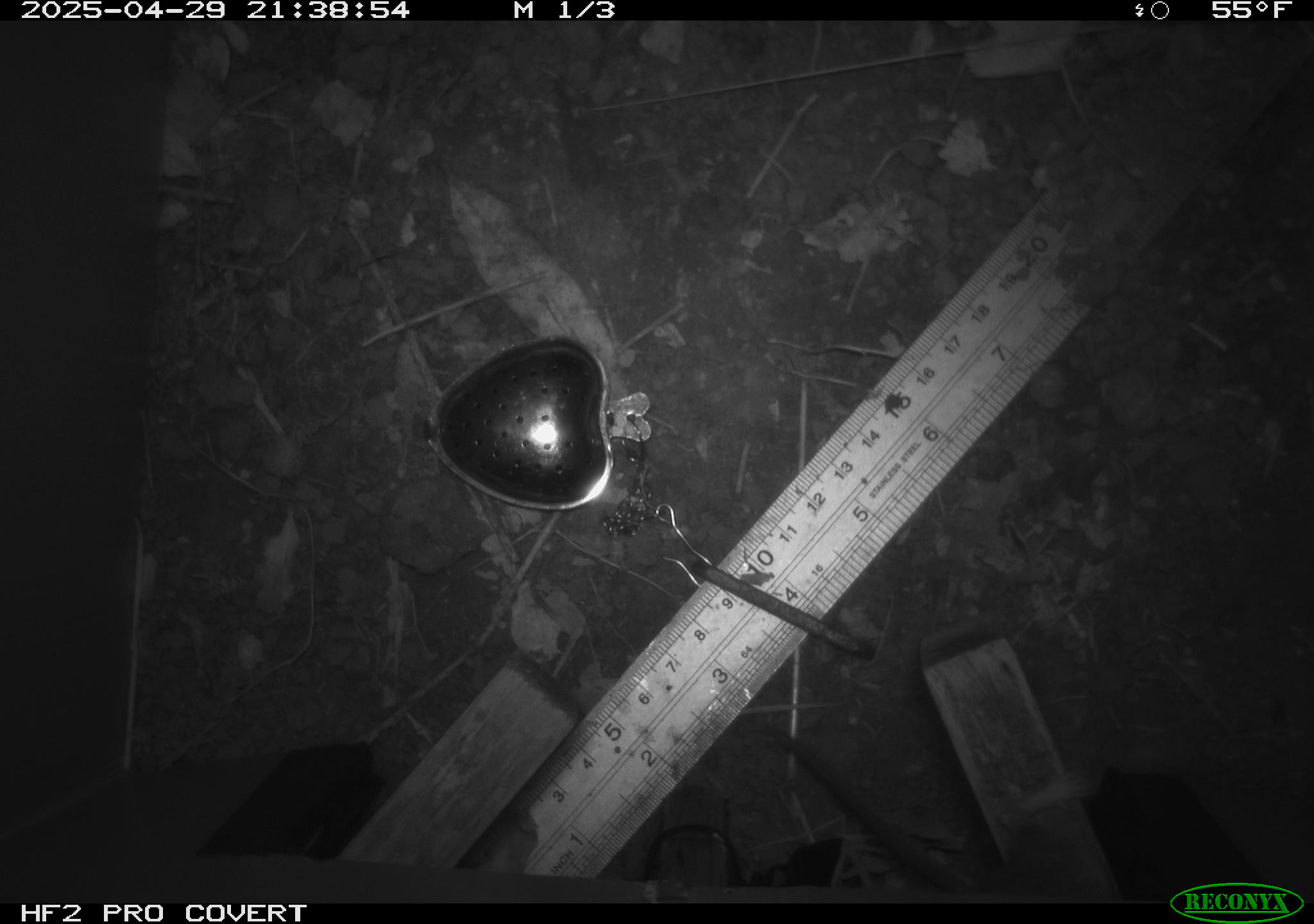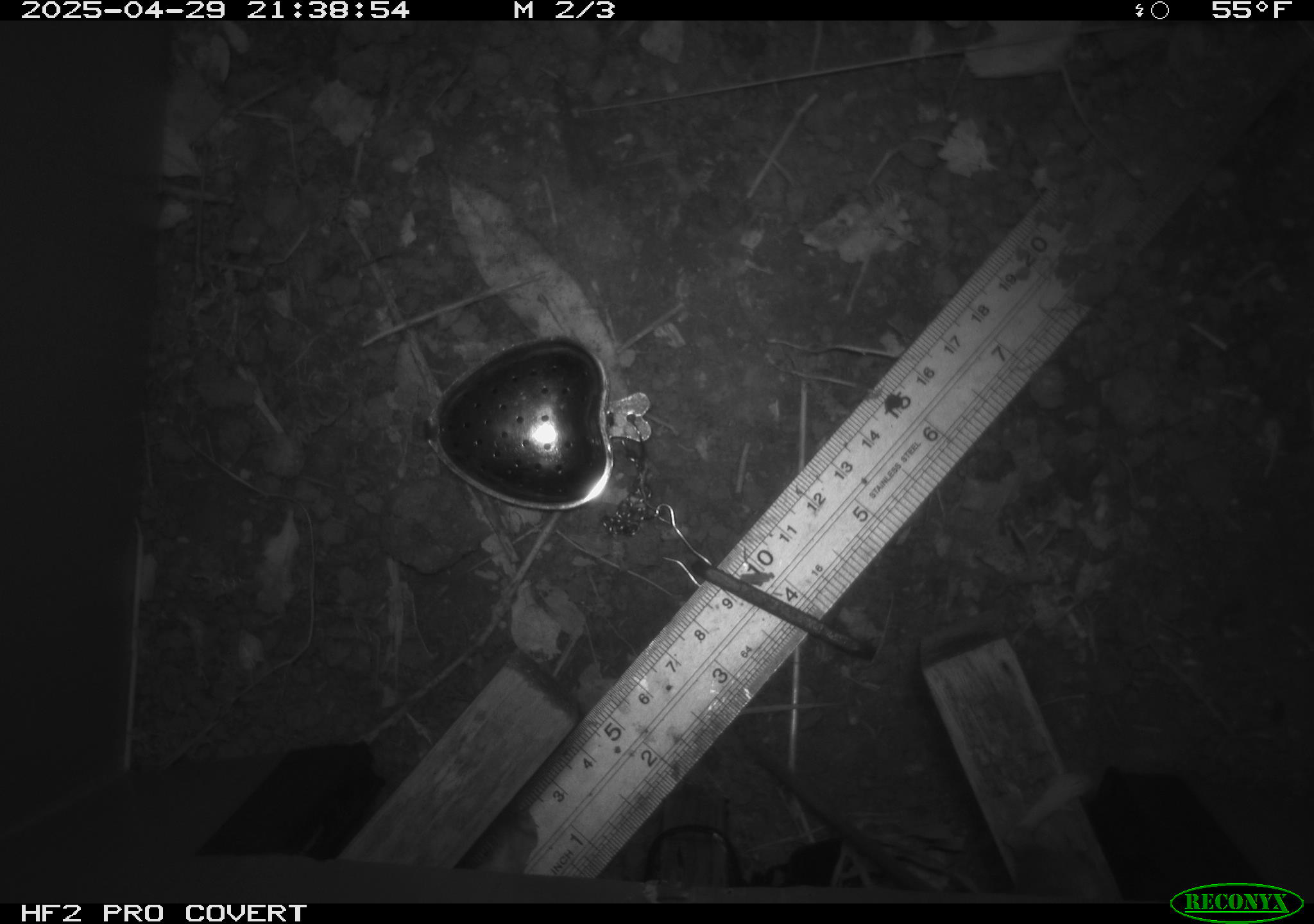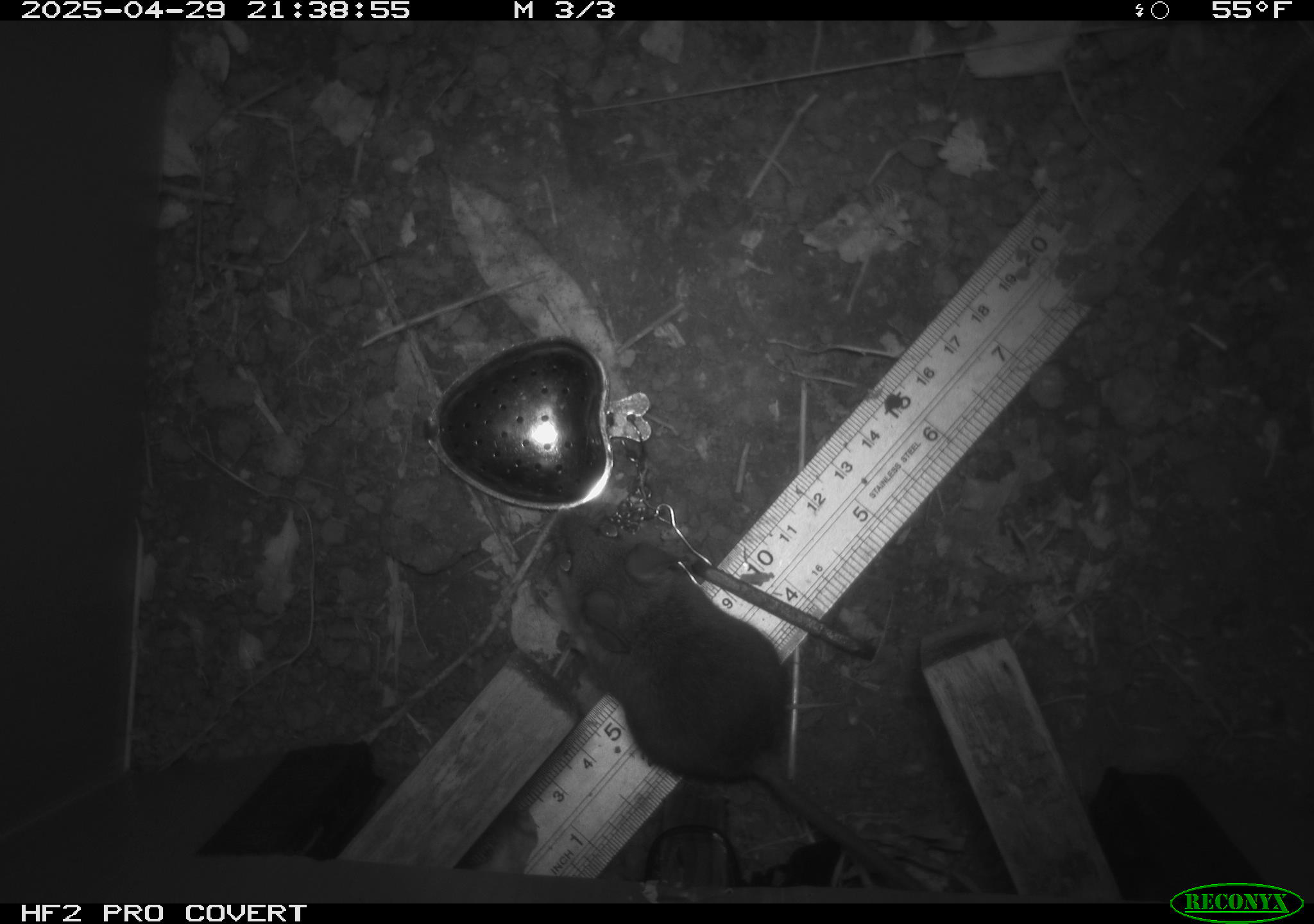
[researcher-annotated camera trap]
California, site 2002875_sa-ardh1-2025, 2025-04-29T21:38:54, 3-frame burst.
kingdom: Animalia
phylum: Chordata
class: Mammalia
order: Rodentia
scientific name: Rodentia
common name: mouse species